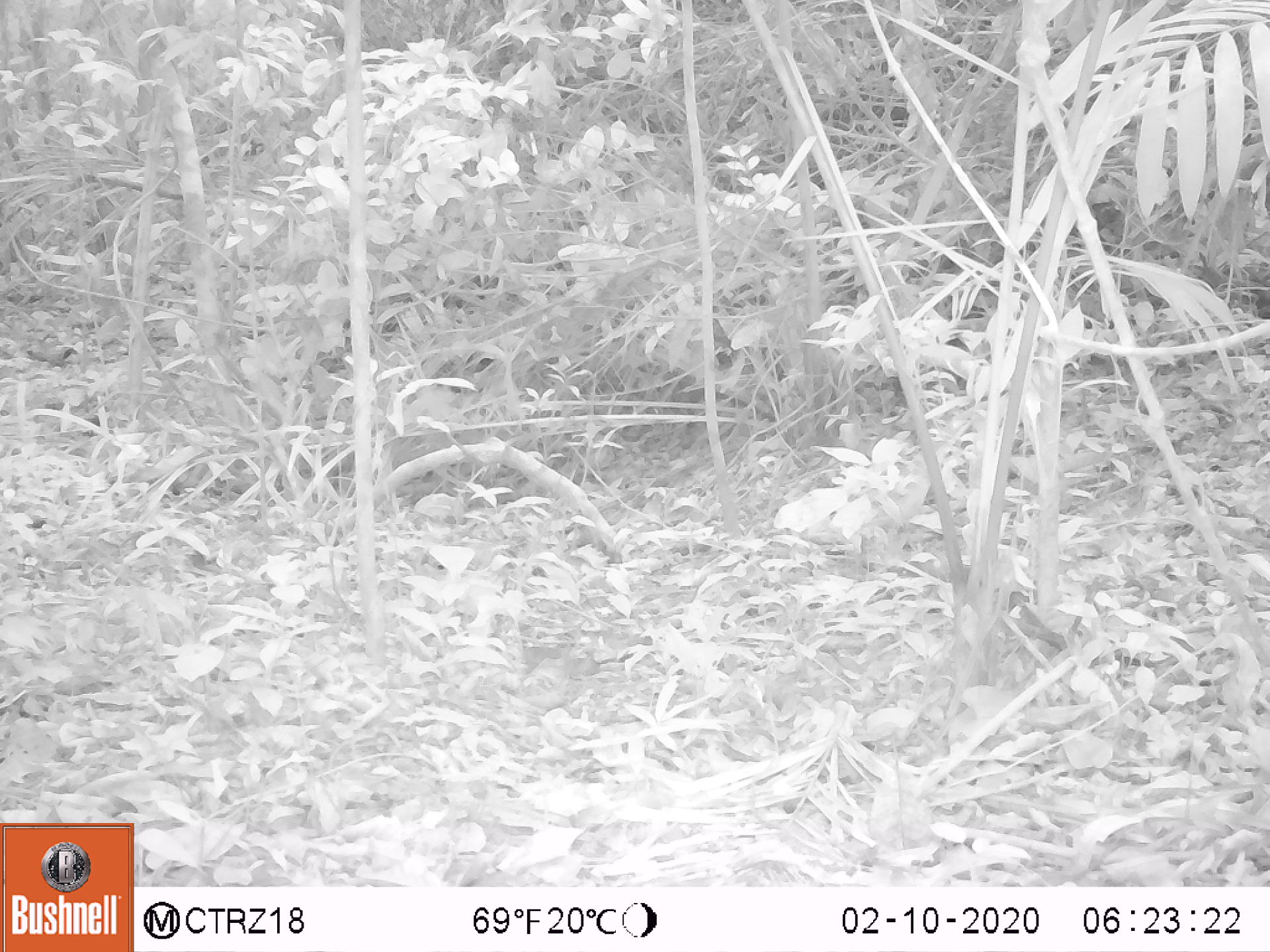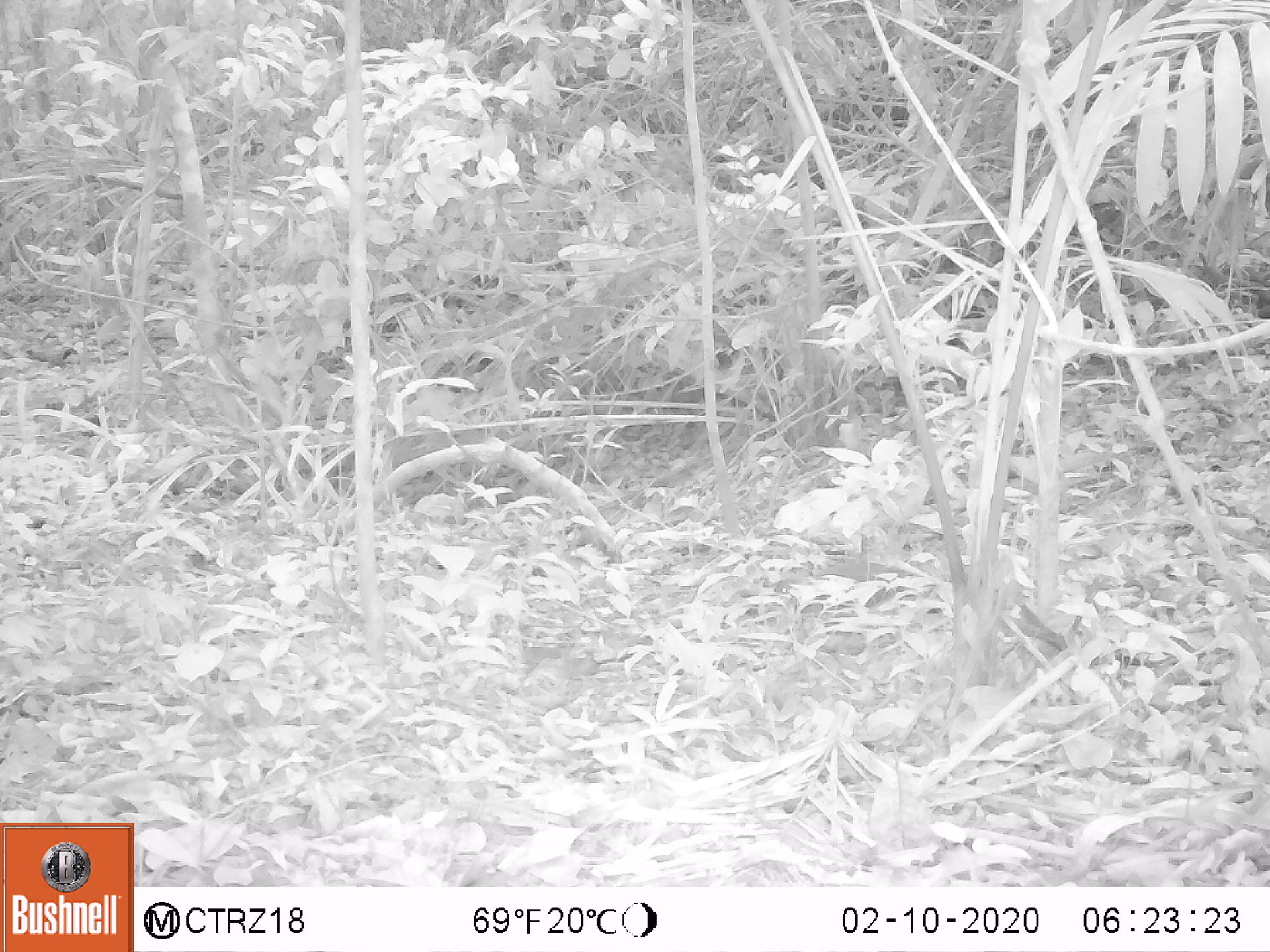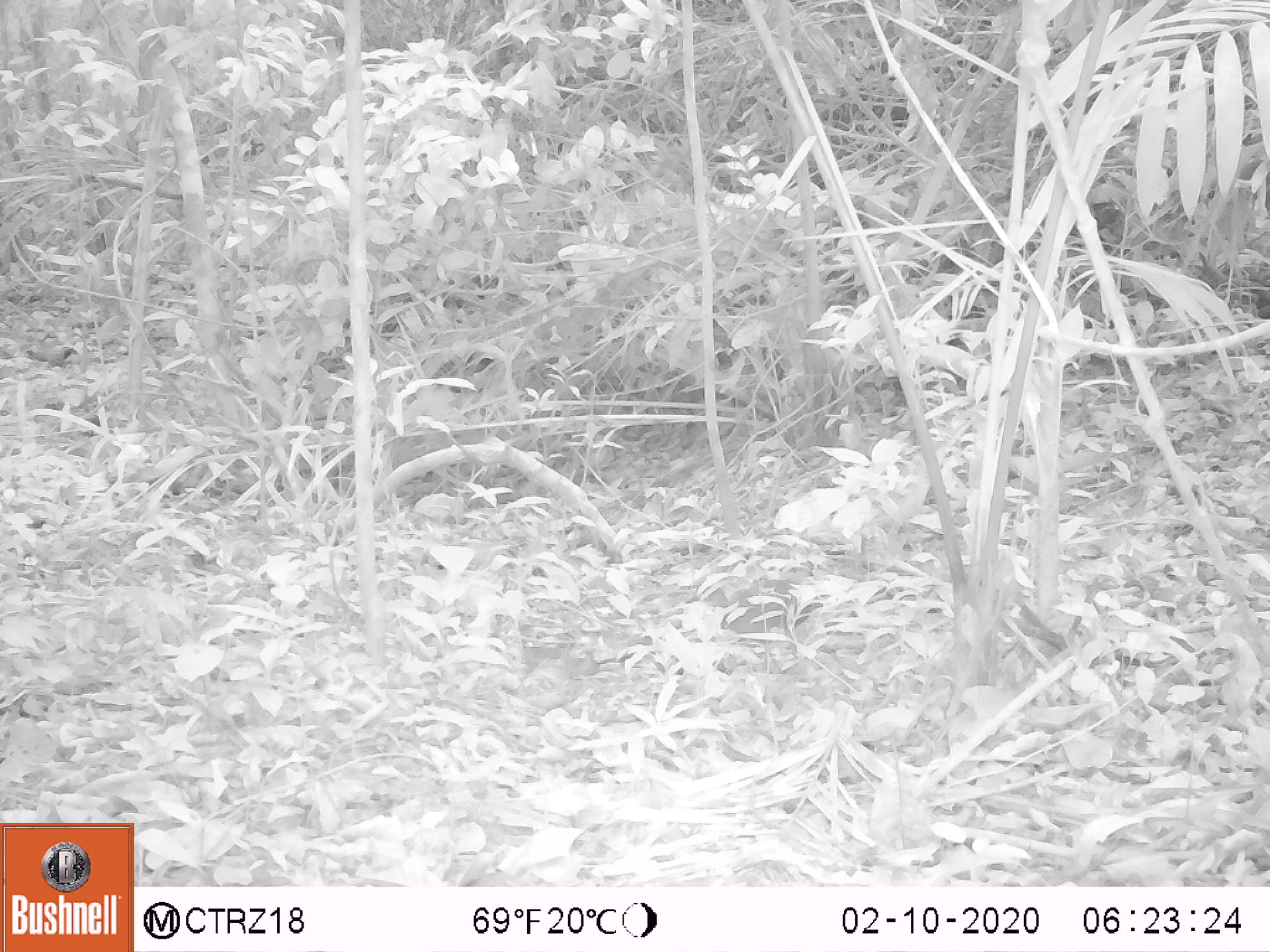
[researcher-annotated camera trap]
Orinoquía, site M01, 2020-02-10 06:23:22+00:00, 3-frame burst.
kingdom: Animalia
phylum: Chordata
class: Aves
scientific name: Aves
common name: bird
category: unknown bird